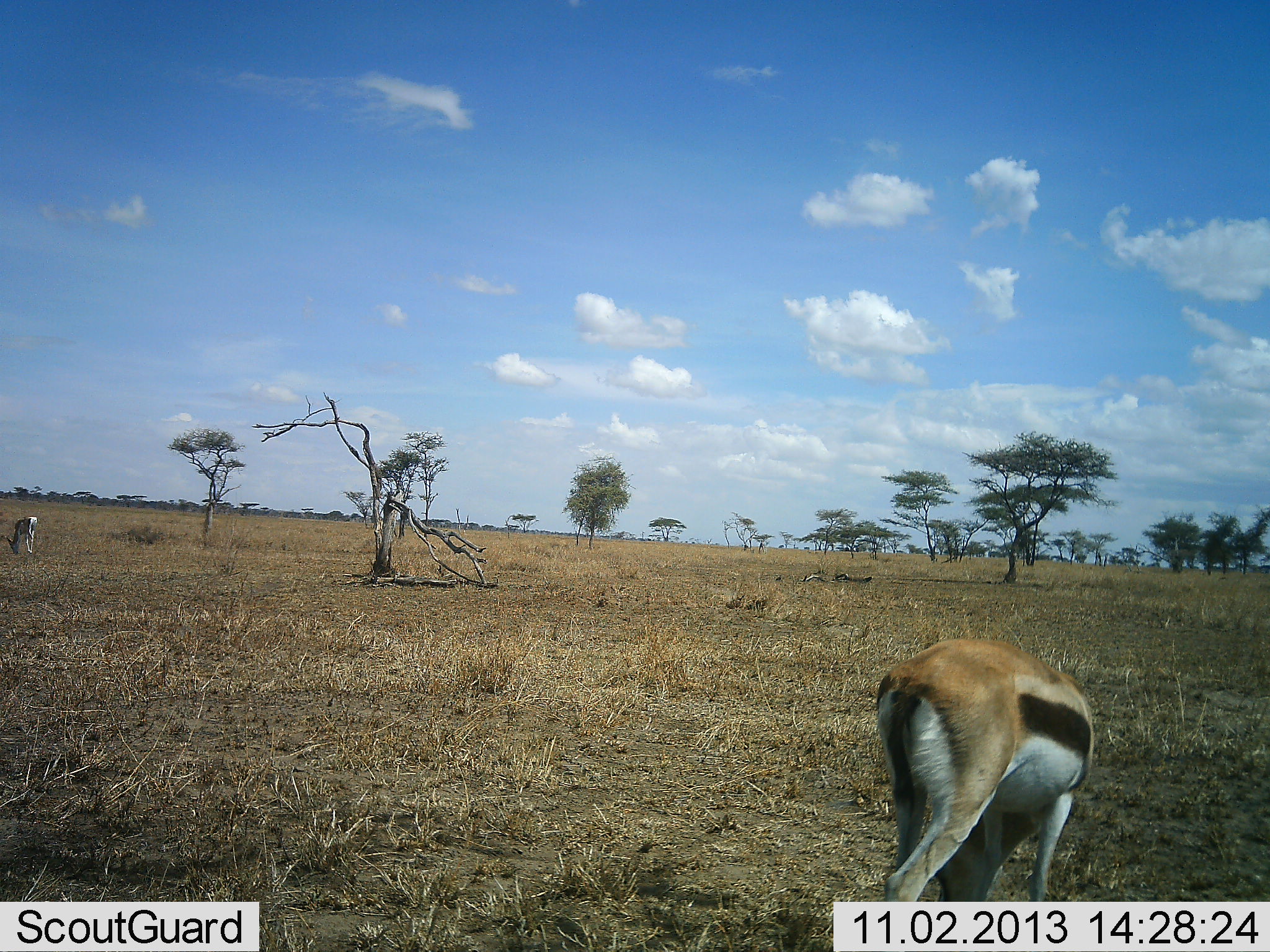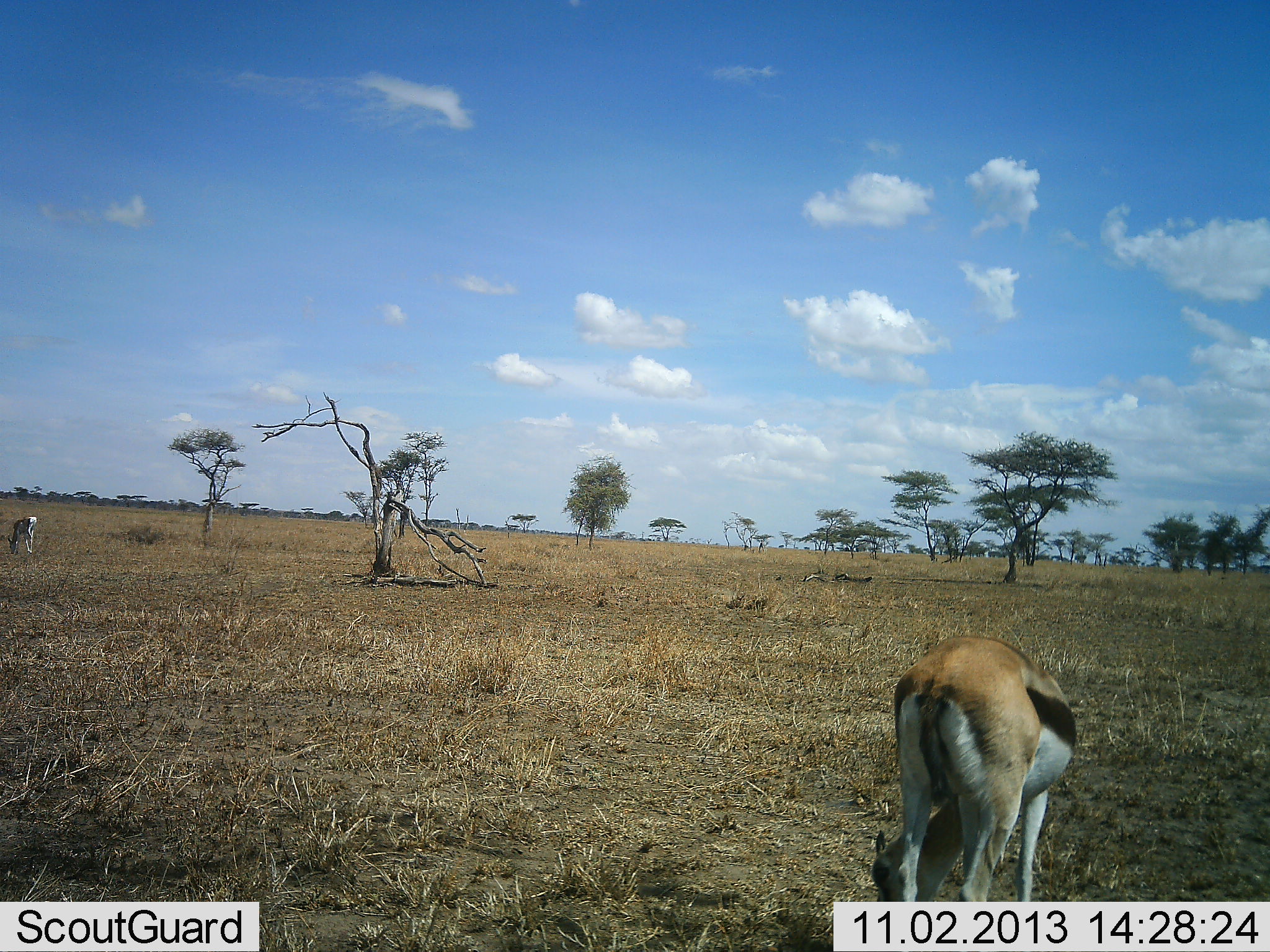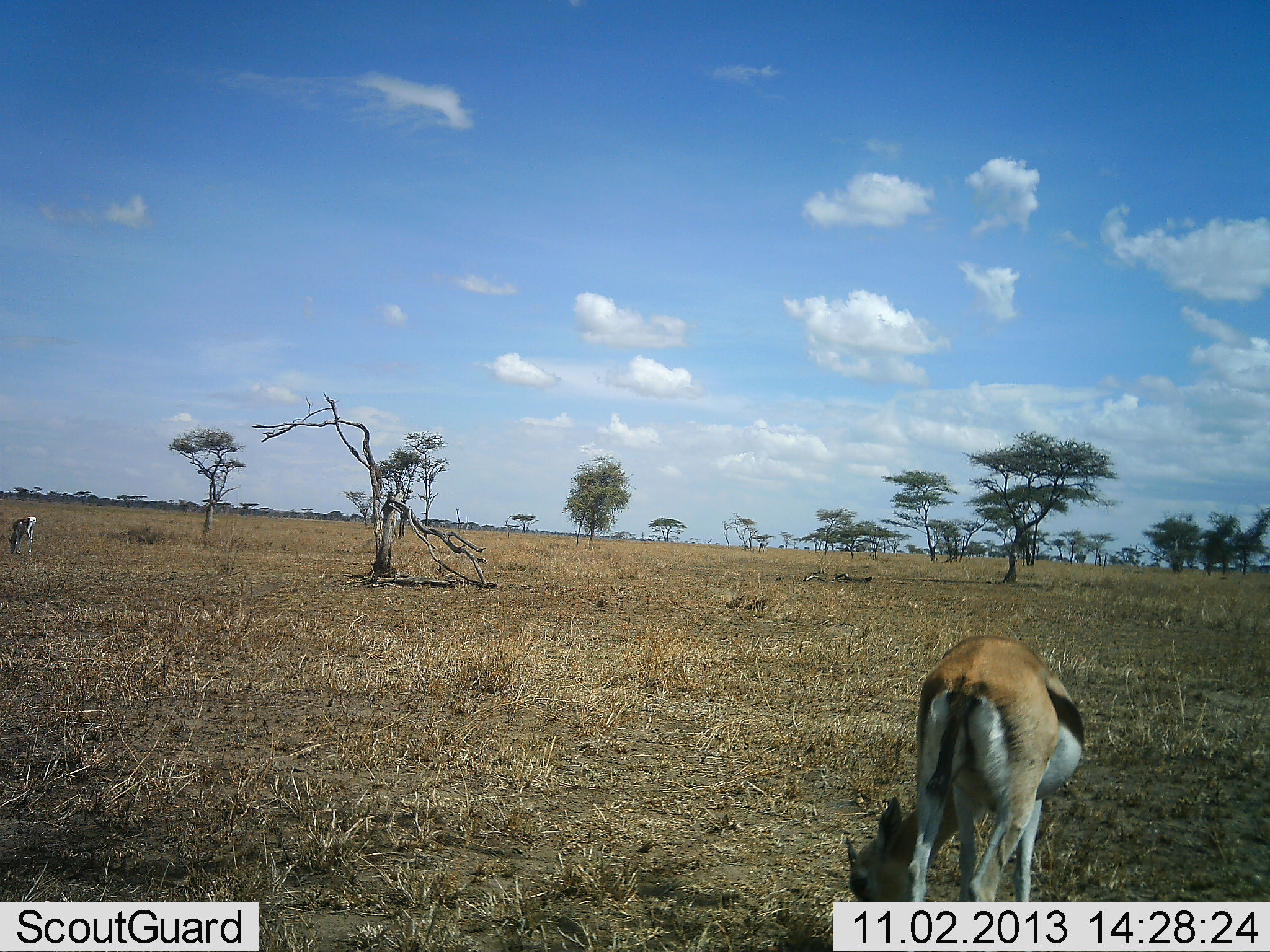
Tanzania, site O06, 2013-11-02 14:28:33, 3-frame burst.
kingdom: Animalia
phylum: Chordata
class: Mammalia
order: Artiodactyla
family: Bovidae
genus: Eudorcas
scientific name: Eudorcas thomsonii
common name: thomson's gazelle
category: gazellethomsons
Gazellethomsons (thomson's gazelle) (Eudorcas thomsonii), count 2. Behavior (volunteer vote fractions): standing 30%, resting 0%, moving 0%, interacting 0%. Young present (vote fraction): 0%. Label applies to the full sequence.